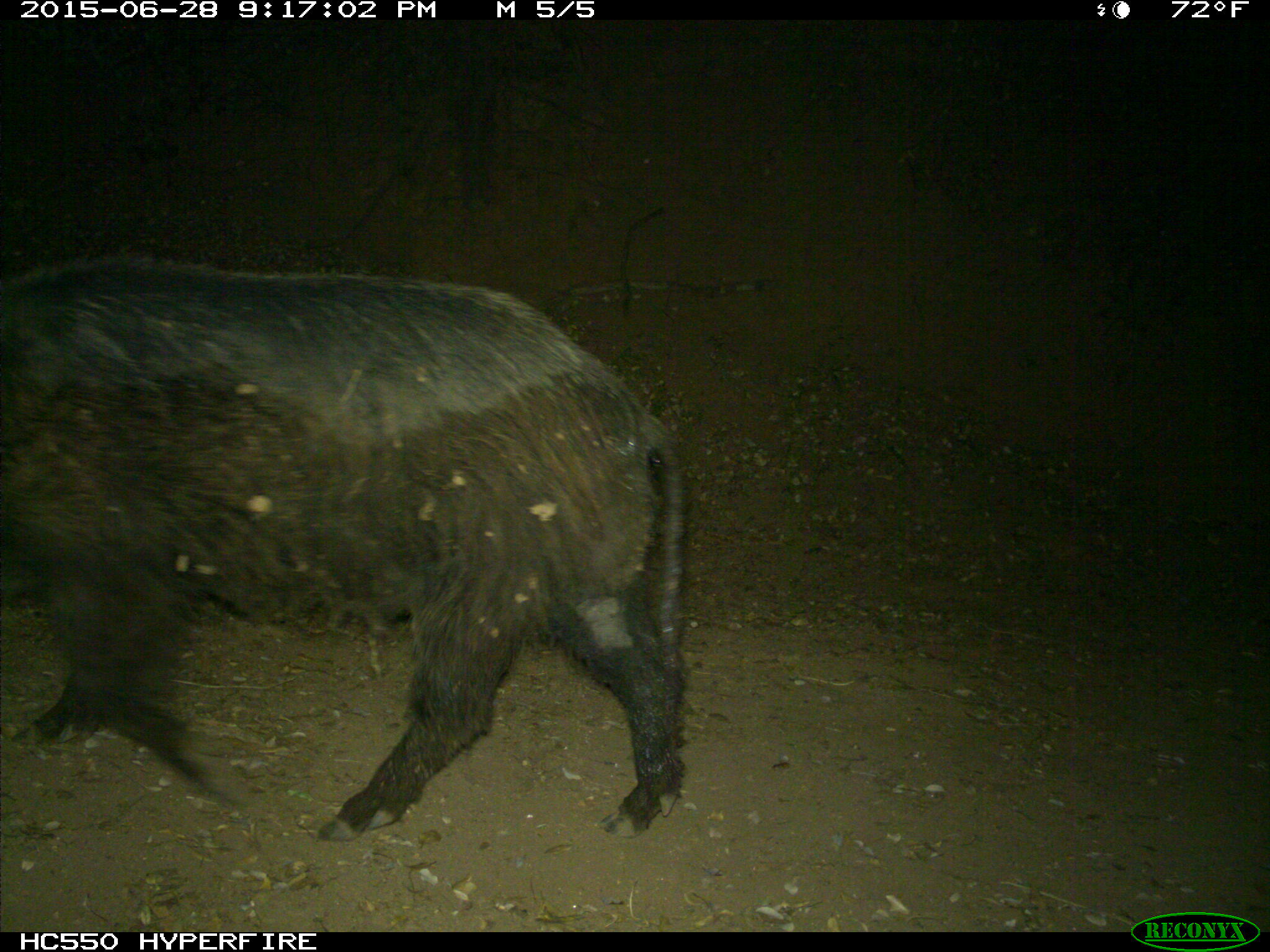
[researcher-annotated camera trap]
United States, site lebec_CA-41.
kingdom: Animalia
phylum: Chordata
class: Mammalia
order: Artiodactyla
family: Suidae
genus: Sus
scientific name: Sus scrofa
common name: wild boar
Sus scrofa (wild boar).